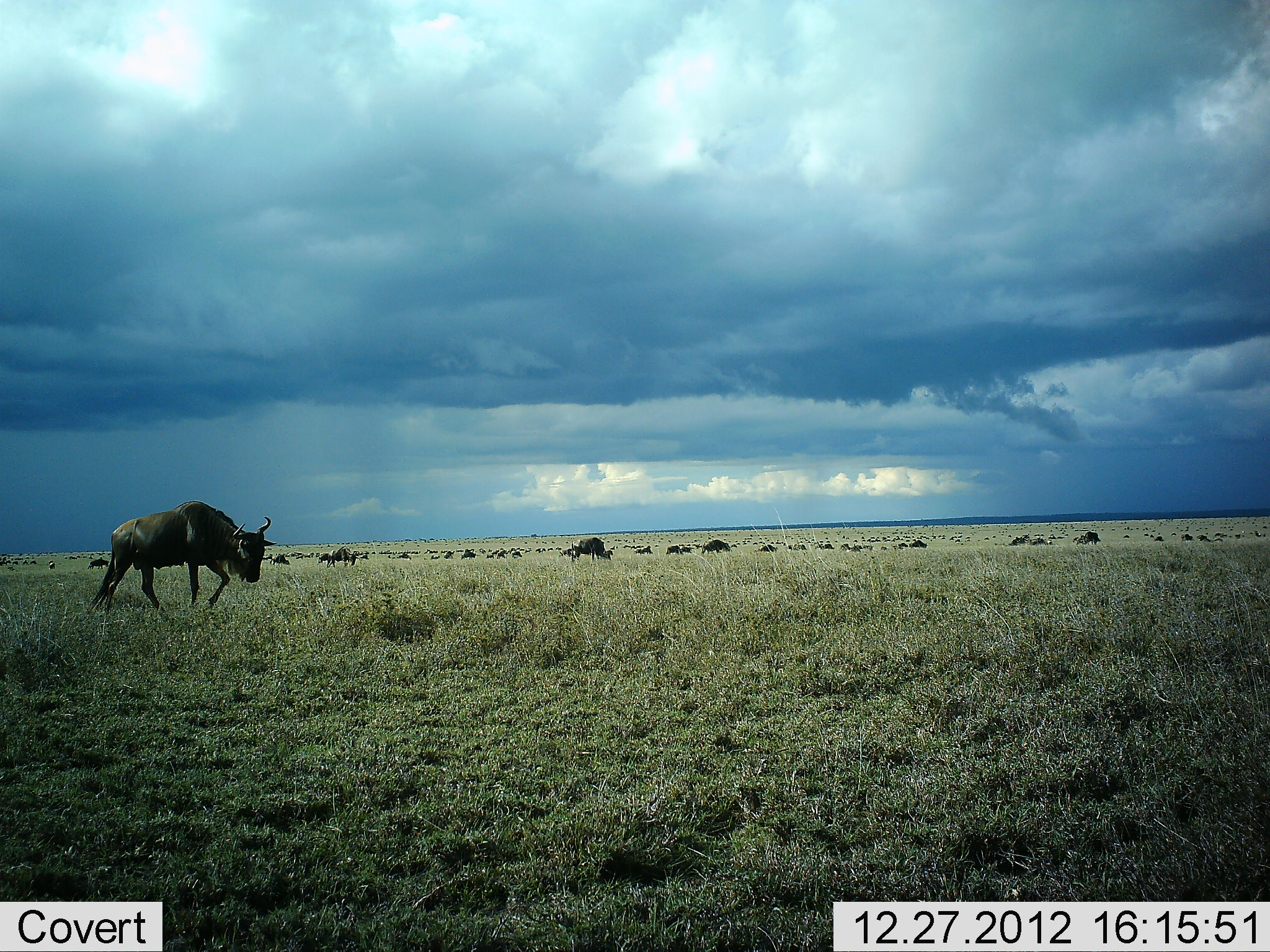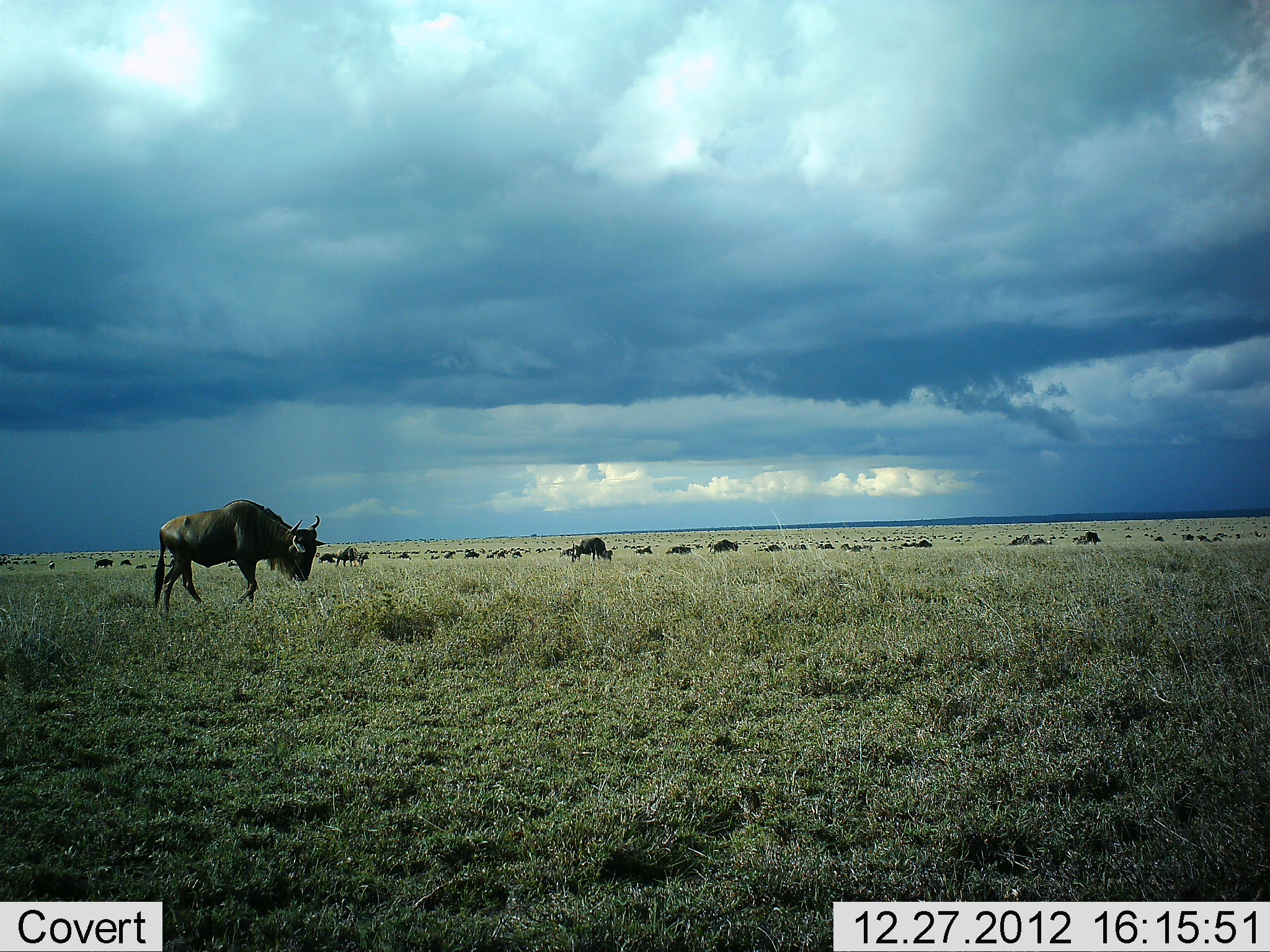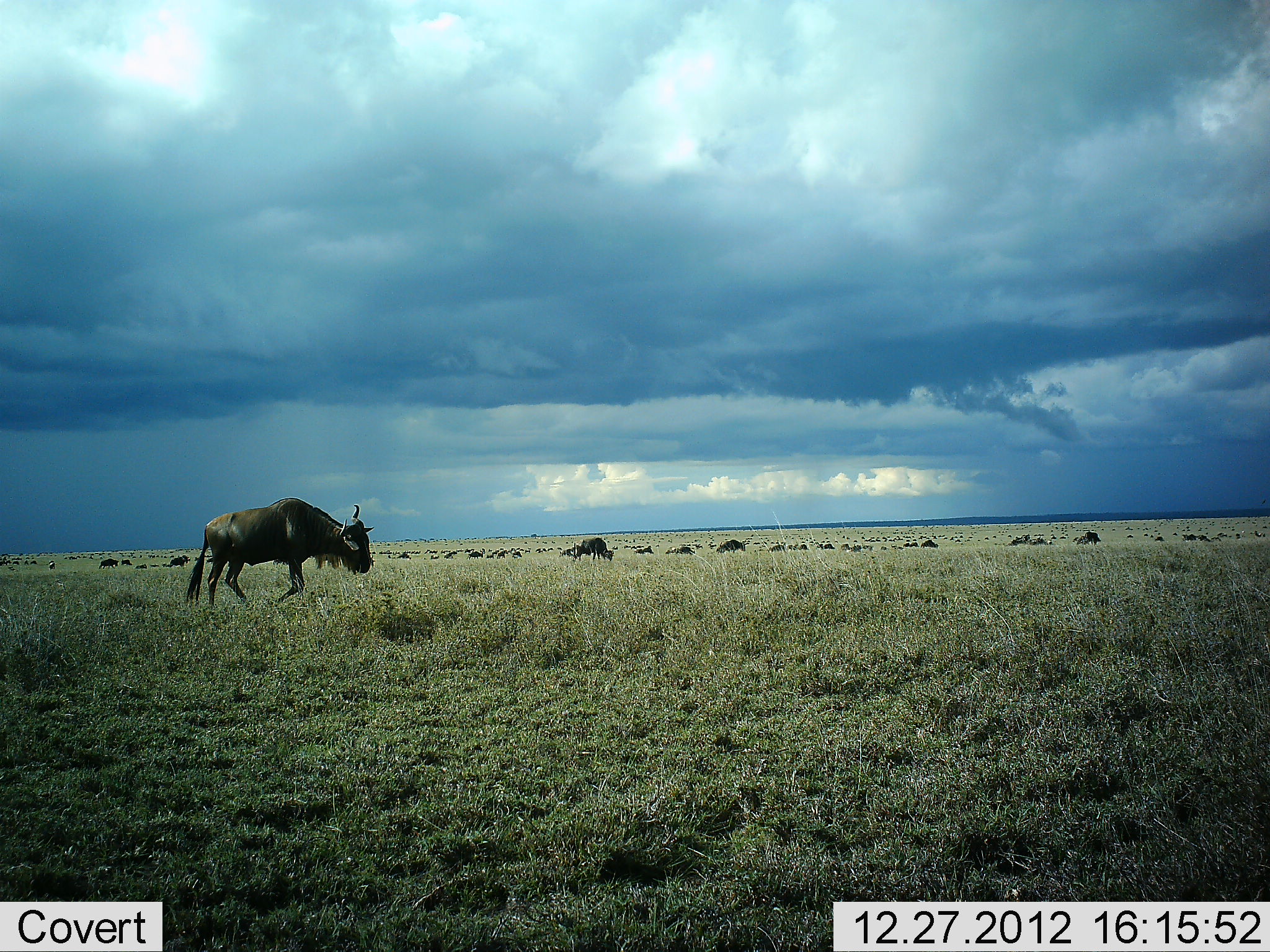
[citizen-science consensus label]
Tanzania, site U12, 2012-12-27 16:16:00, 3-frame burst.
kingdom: Animalia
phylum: Chordata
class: Mammalia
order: Artiodactyla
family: Bovidae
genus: Connochaetes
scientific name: Connochaetes taurinus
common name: blue wildebeest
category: wildebeest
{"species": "wildebeest (blue wildebeest) (Connochaetes taurinus)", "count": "51+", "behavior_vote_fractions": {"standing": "30%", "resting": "10%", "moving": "90%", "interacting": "10%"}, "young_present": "0%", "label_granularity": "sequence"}